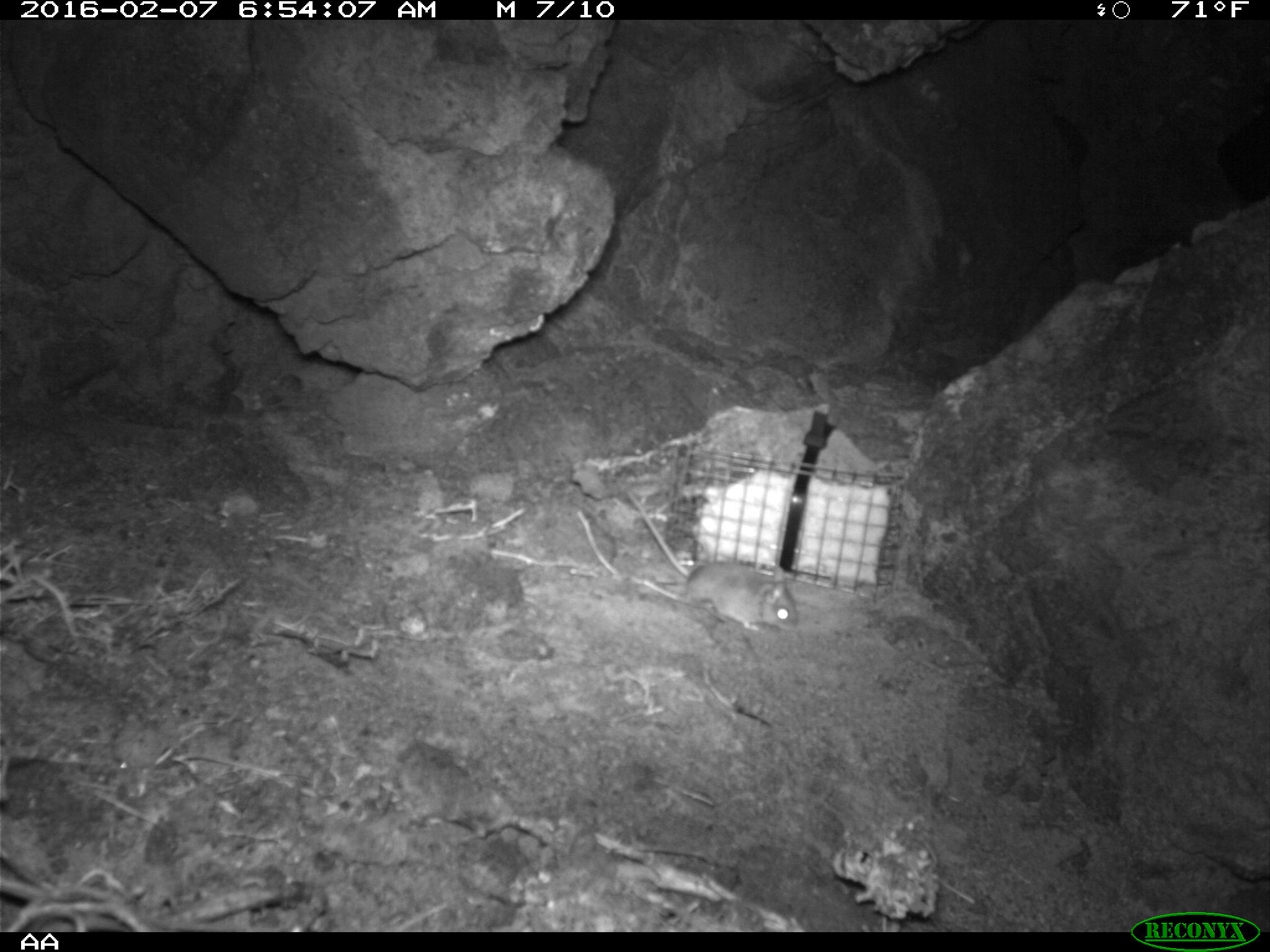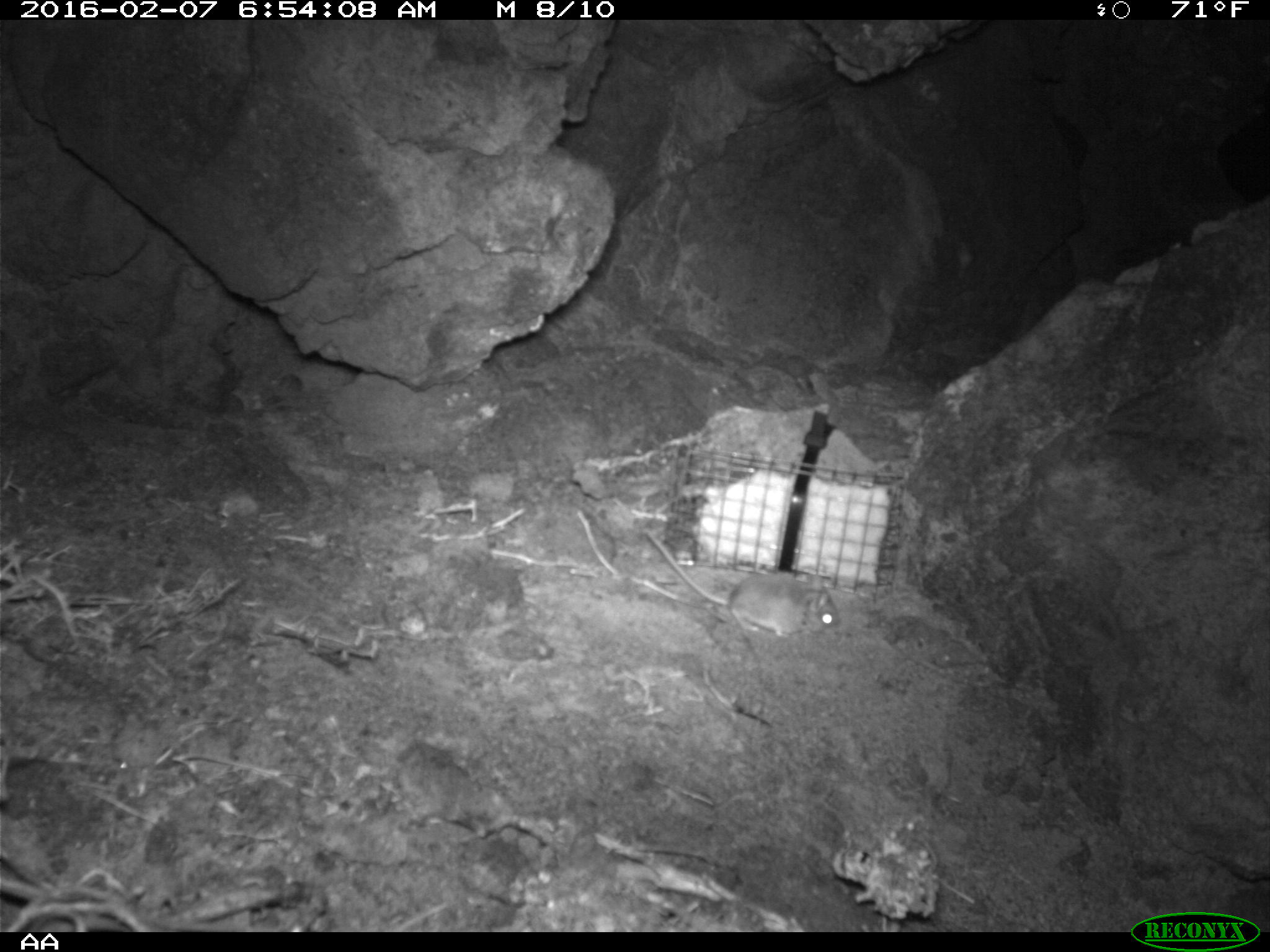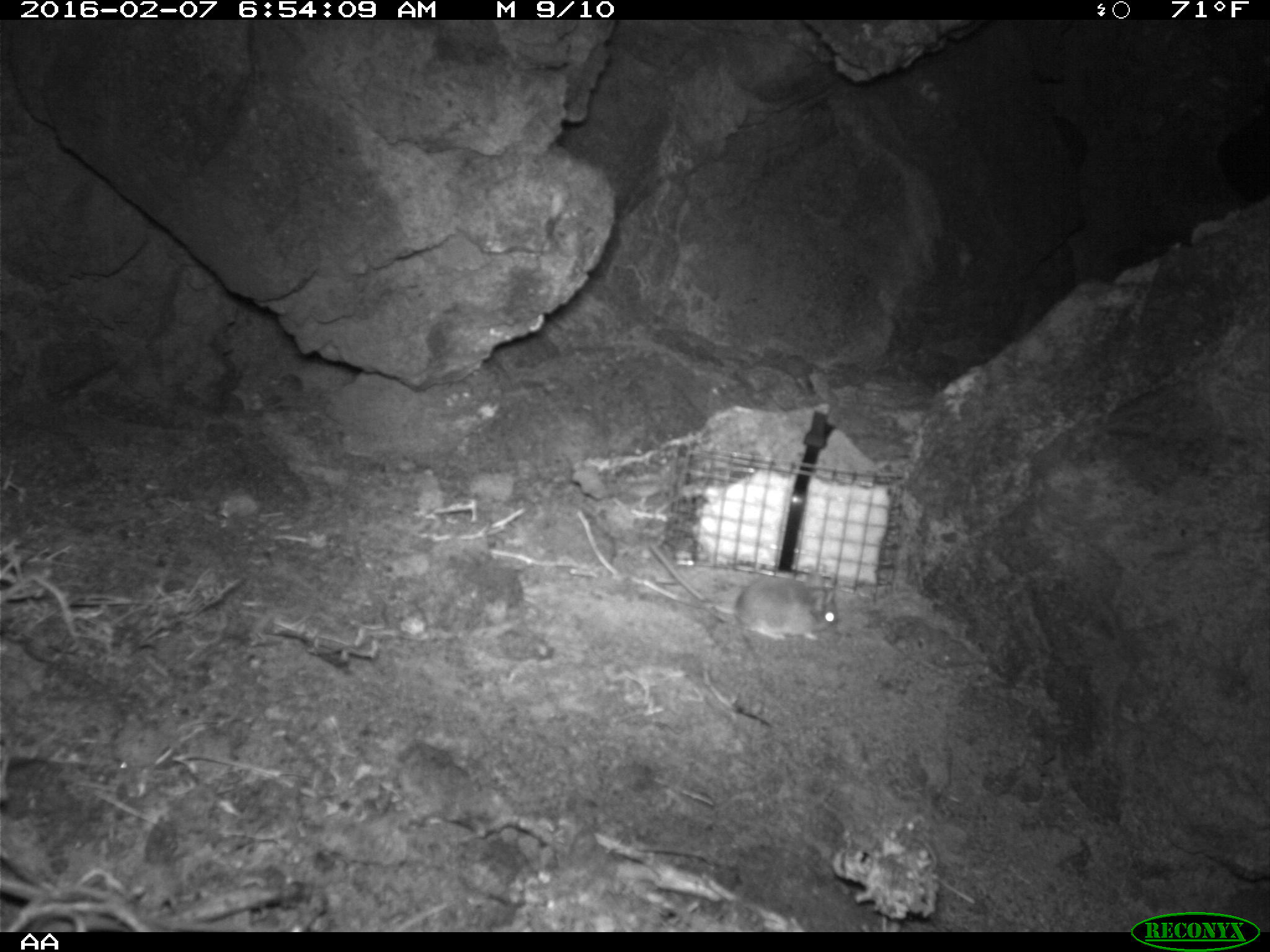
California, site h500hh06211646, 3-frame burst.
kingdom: Animalia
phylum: Chordata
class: Mammalia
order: Rodentia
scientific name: Rodentia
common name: rodent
Rodent (Rodentia).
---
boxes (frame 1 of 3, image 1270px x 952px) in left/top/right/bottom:
rodent: 620/485/799/634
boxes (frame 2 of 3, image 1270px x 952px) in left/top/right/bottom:
rodent: 643/526/842/644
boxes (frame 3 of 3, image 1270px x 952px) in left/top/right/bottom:
rodent: 647/544/838/638